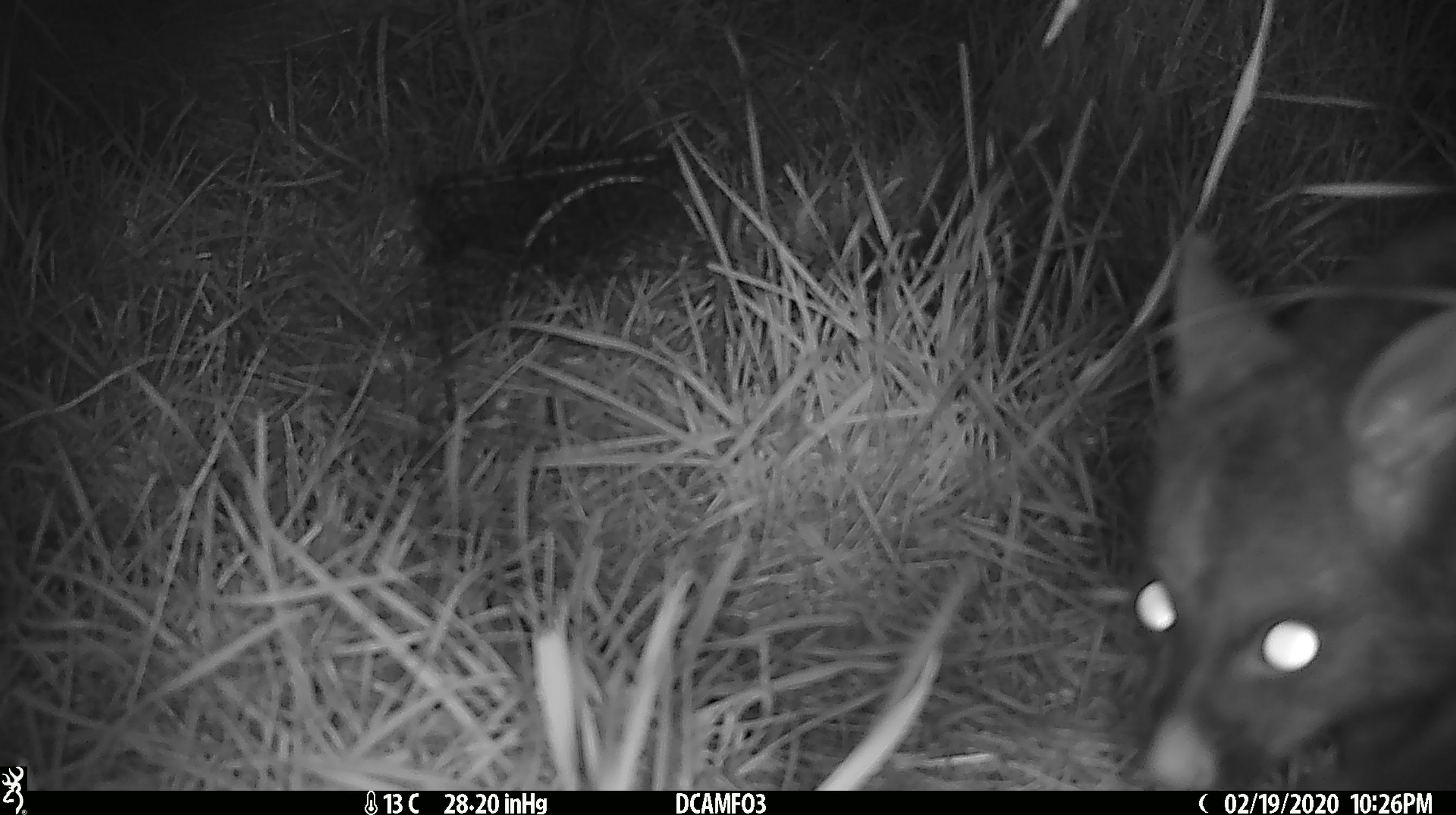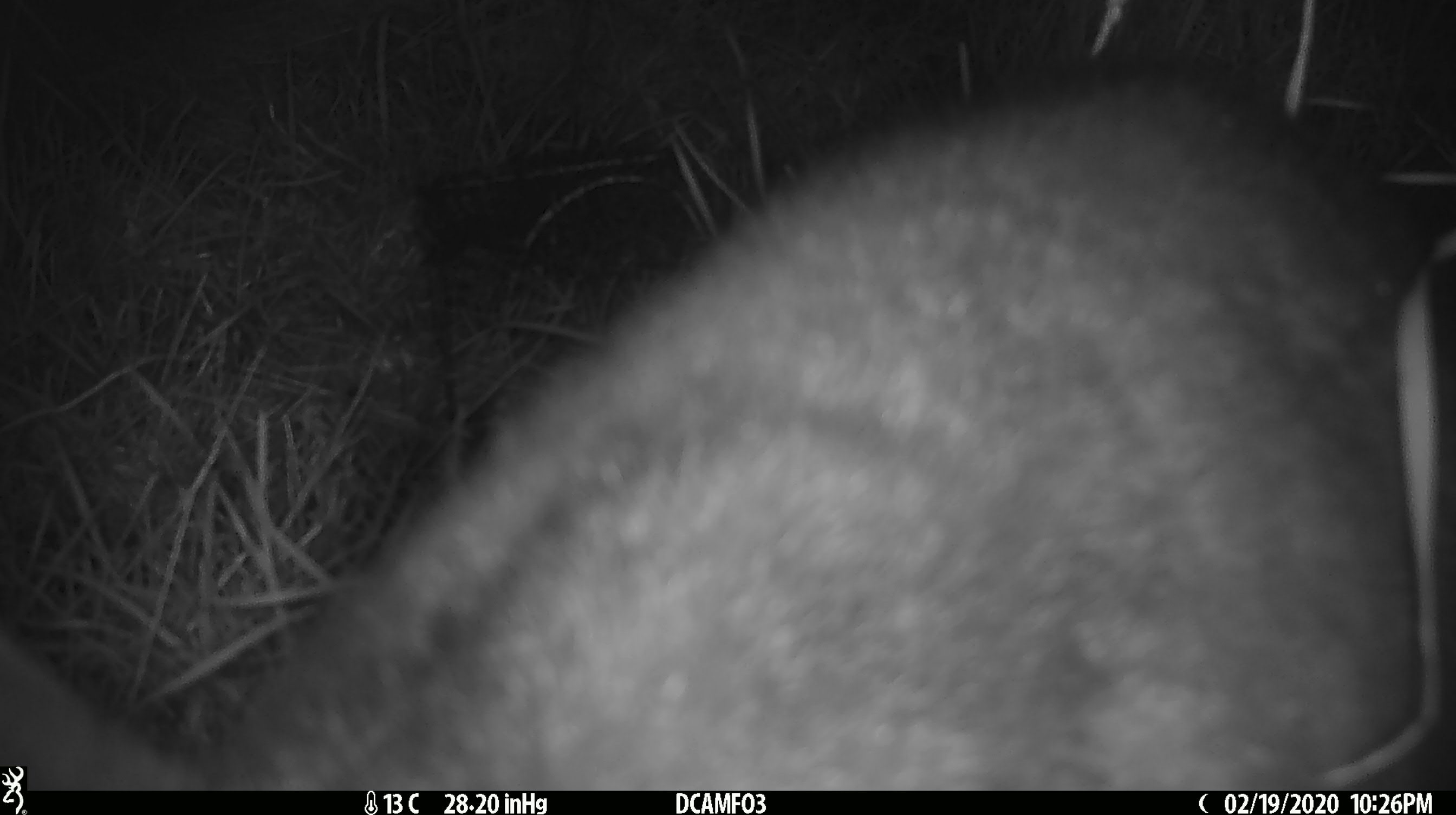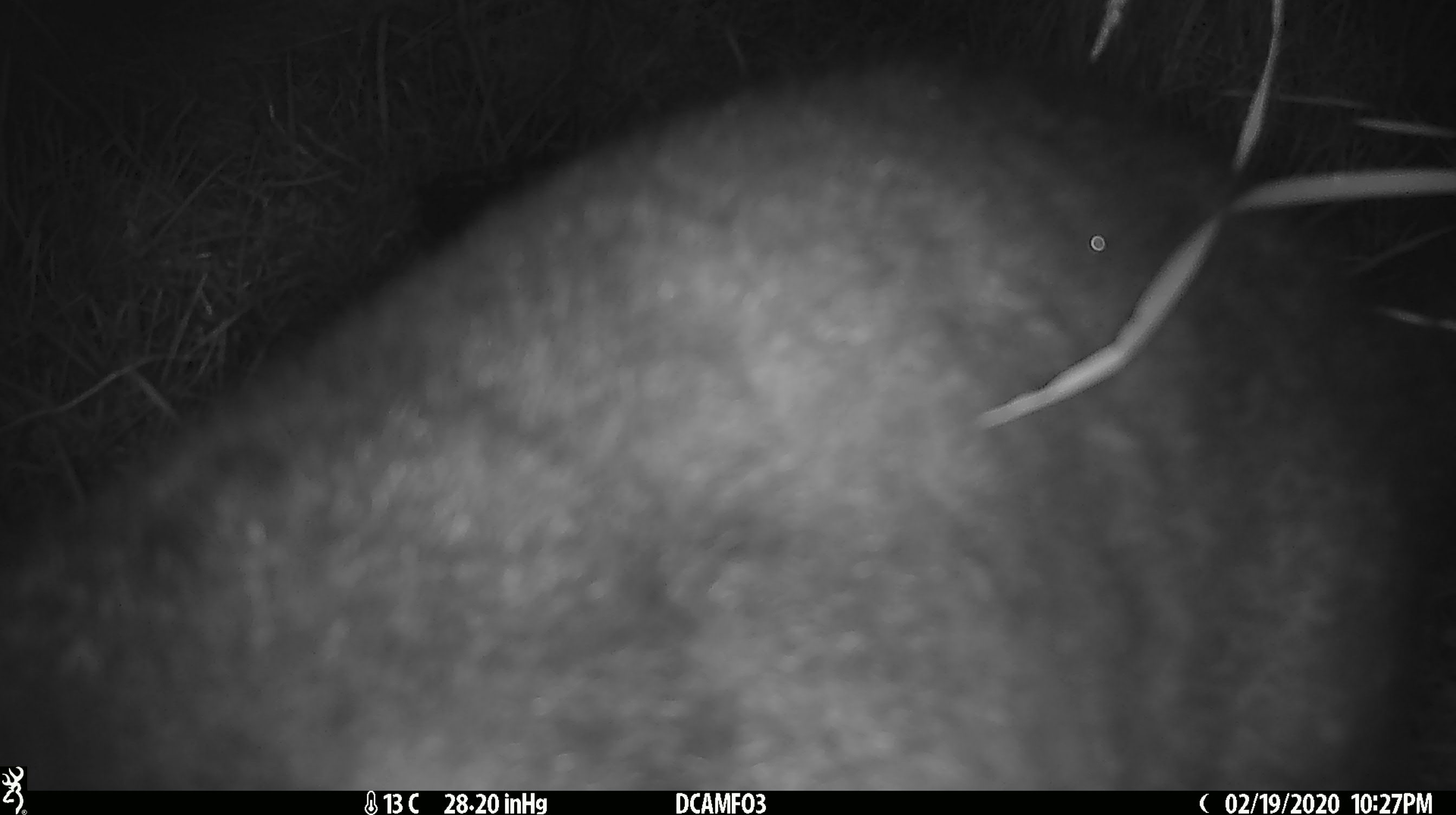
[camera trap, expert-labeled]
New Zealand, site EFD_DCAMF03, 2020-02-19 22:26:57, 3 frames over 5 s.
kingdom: Animalia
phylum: Chordata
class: Mammalia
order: Diprotodontia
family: Phalangeridae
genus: Trichosurus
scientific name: Trichosurus vulpecula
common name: common brushtail possum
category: possum